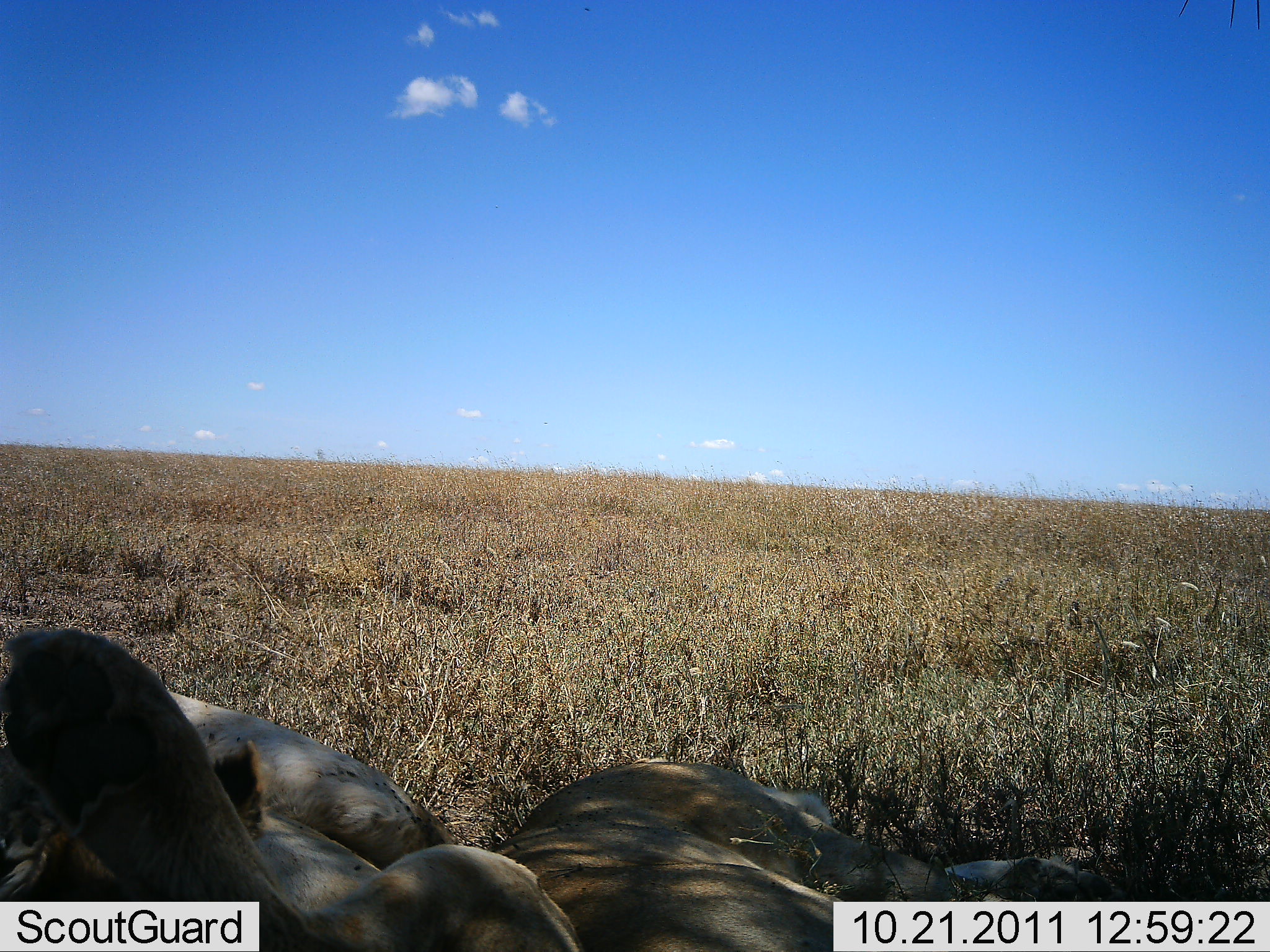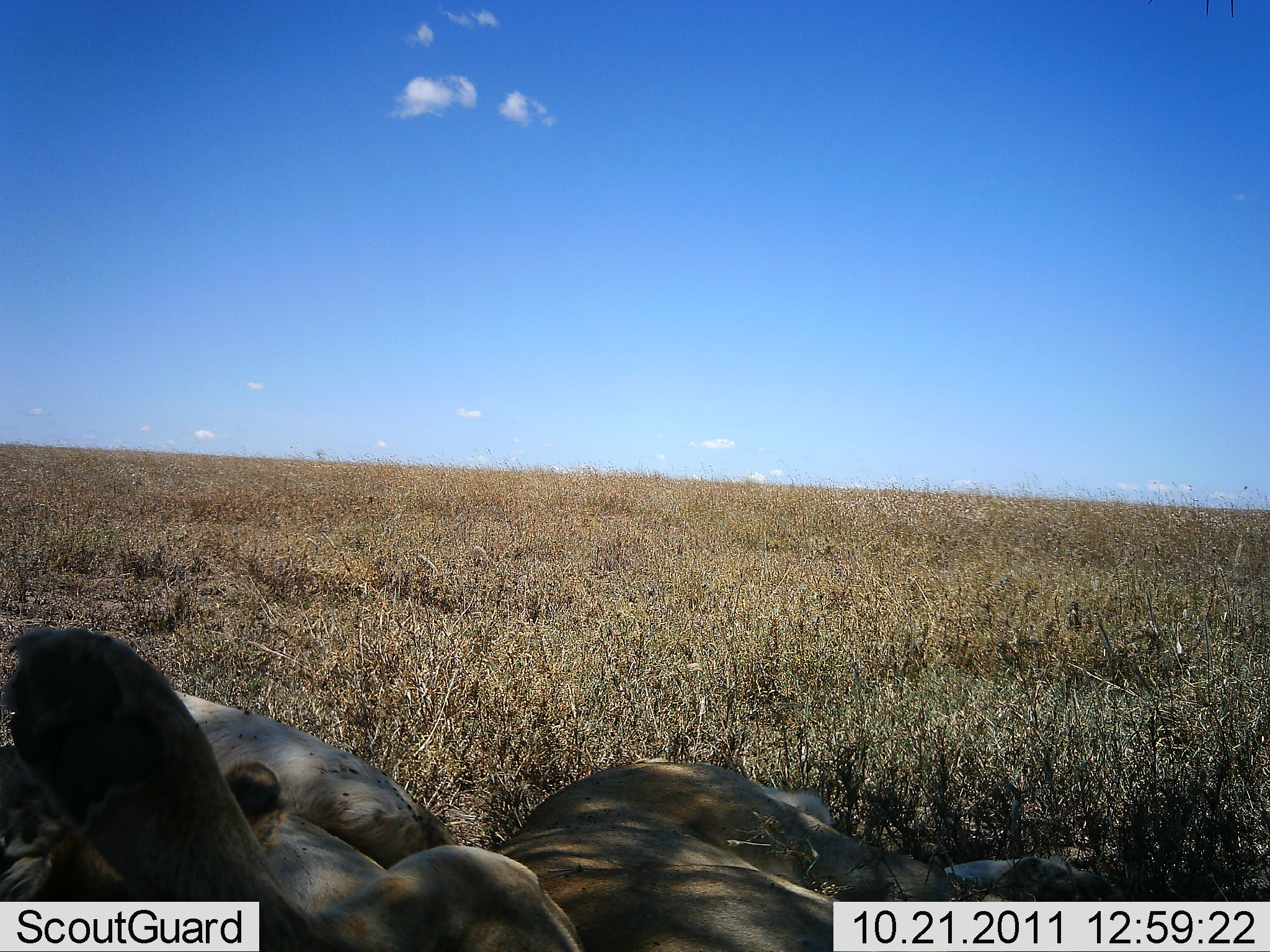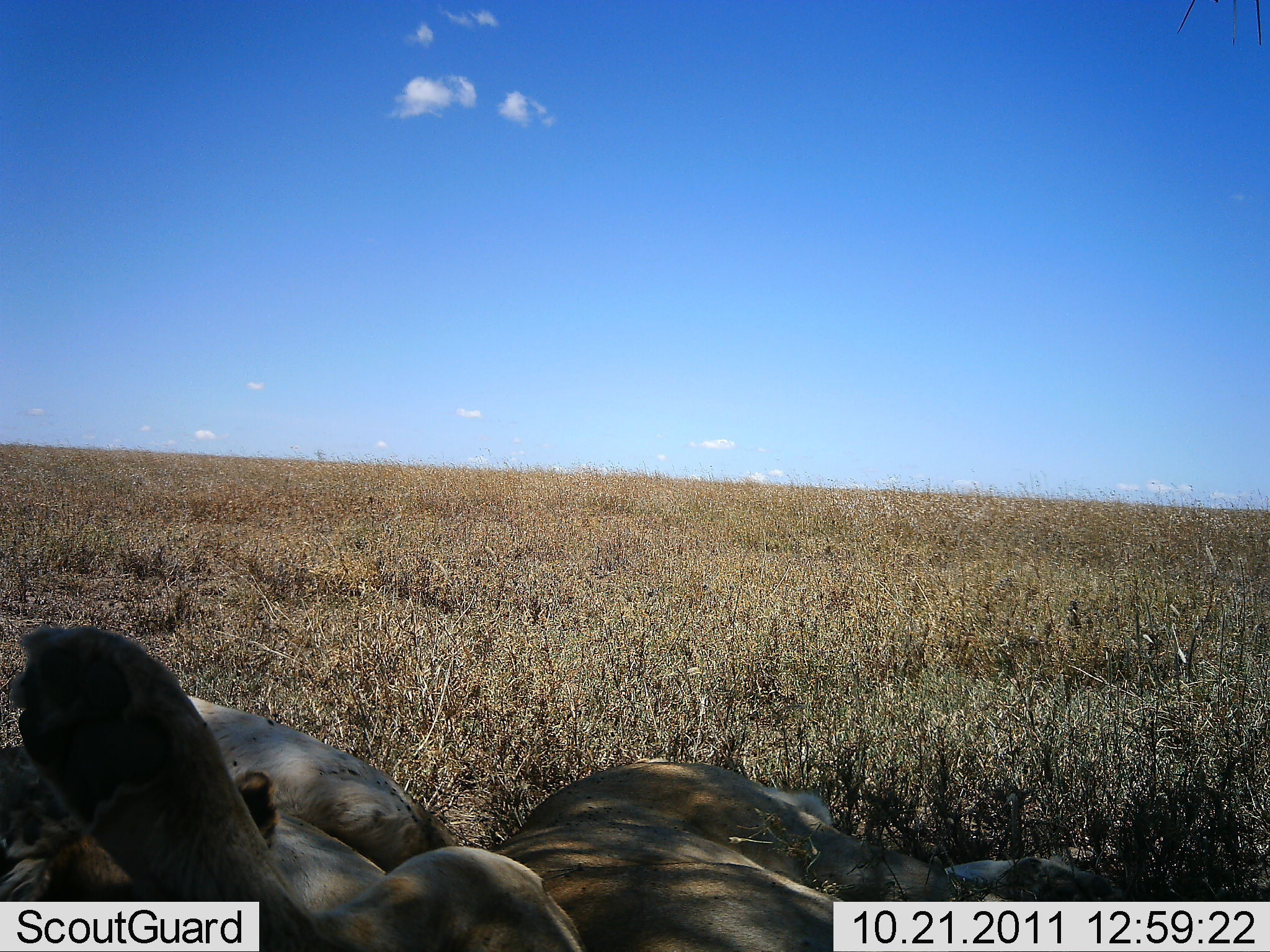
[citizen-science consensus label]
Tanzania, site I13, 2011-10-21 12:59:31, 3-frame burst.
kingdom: Animalia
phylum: Chordata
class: Mammalia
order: Carnivora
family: Felidae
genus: Panthera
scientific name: Panthera leo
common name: lion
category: lionfemale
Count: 2.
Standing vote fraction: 0%.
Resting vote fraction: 100%.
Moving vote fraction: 0%.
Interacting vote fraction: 0%.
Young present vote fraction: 0%.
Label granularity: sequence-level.